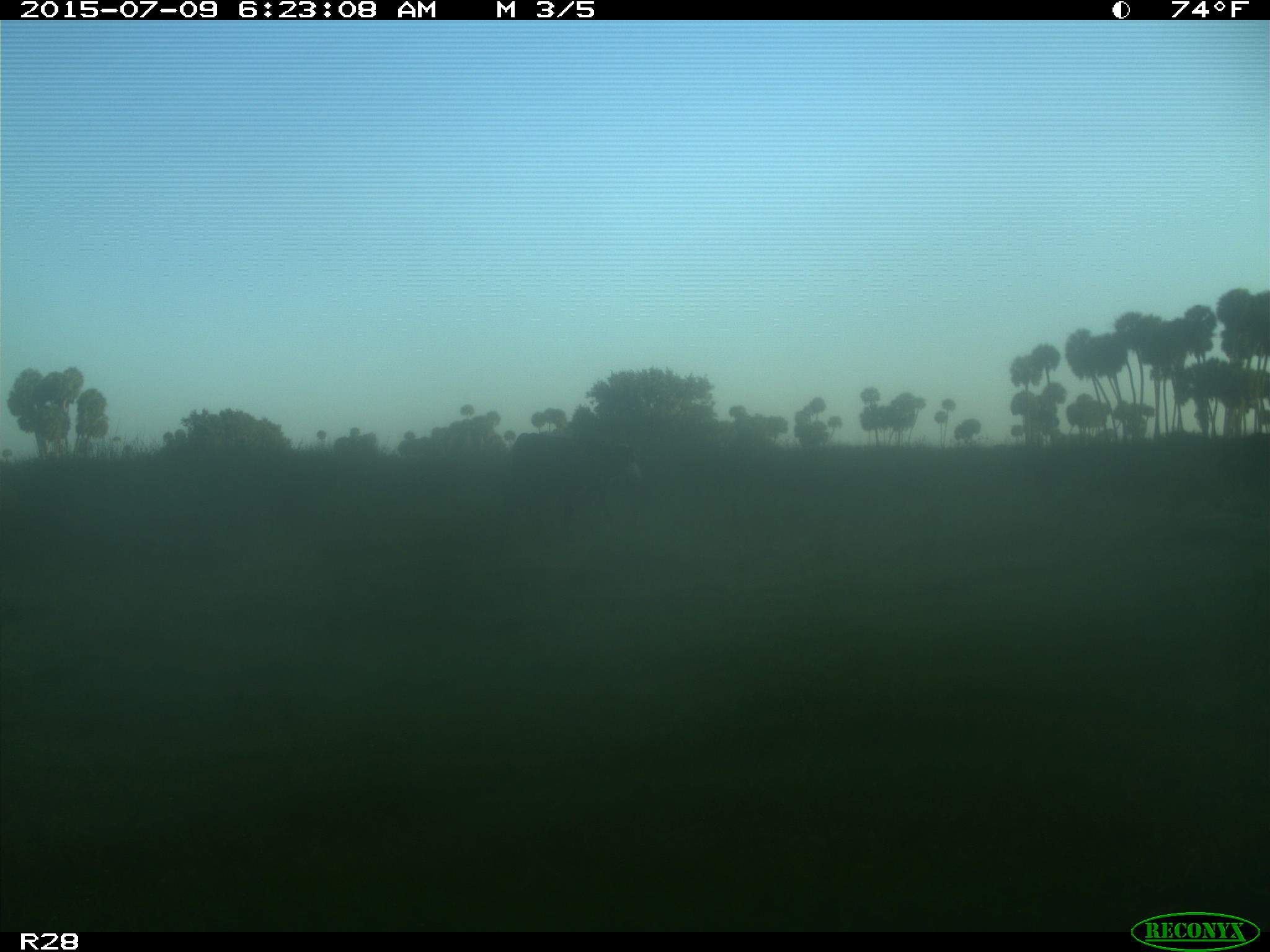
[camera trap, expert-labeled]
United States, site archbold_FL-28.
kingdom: Animalia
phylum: Chordata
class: Mammalia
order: Artiodactyla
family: Bovidae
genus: Bos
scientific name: Bos taurus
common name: domestic cow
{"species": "Bos taurus (domestic cow)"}